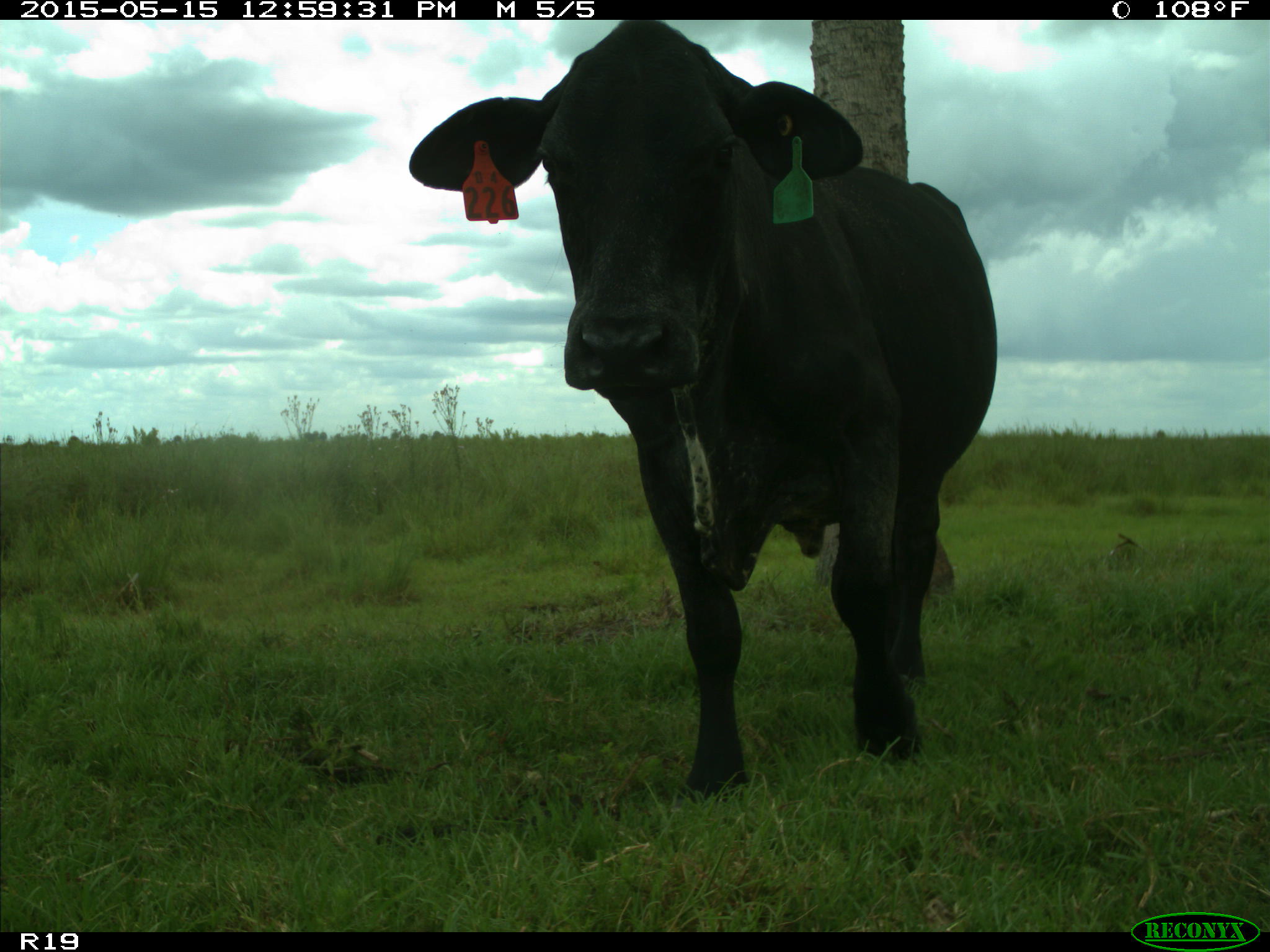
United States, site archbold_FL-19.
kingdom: Animalia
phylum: Chordata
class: Mammalia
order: Artiodactyla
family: Bovidae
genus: Bos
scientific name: Bos taurus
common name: domestic cow